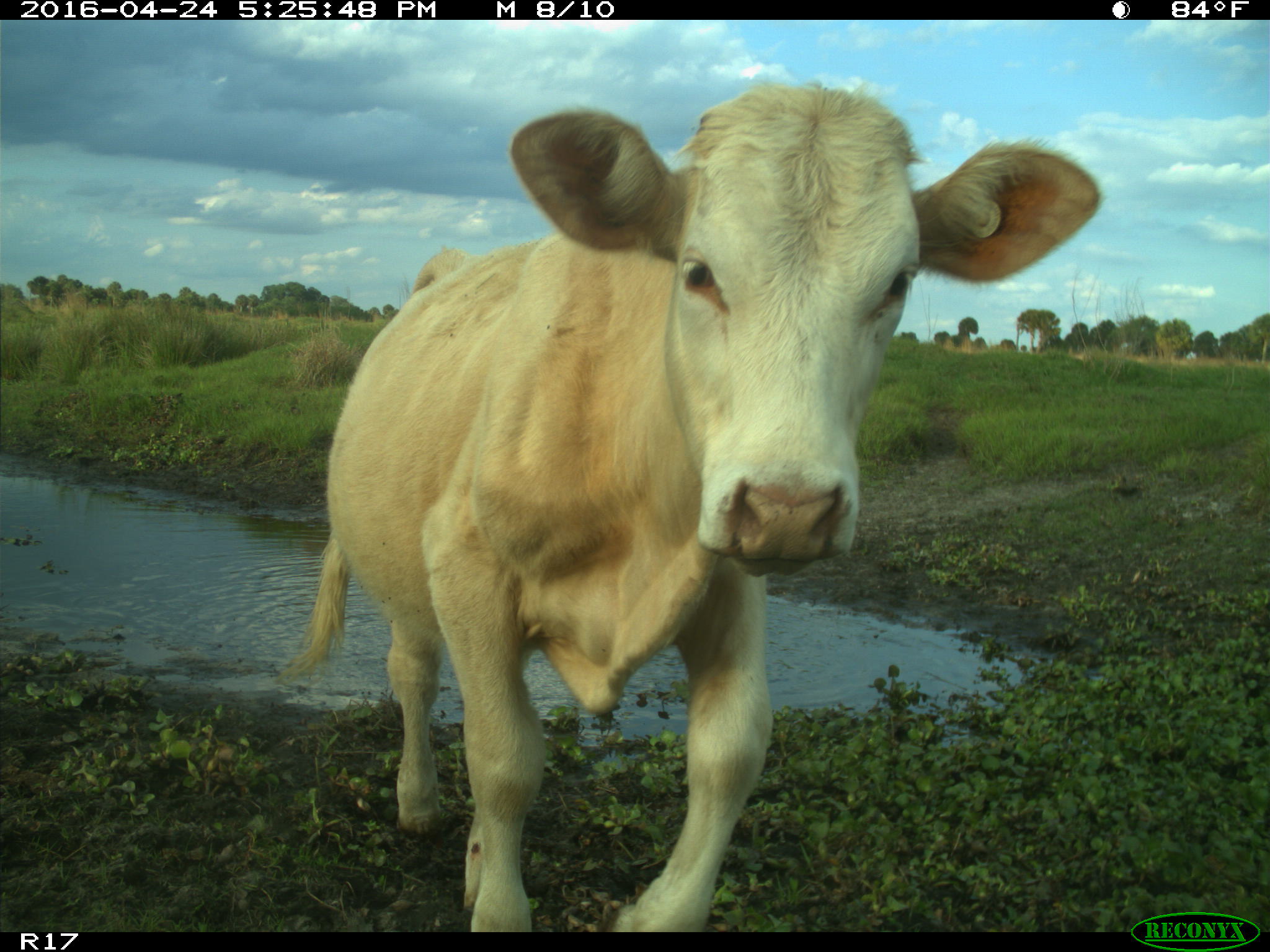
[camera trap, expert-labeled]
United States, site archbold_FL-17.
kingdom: Animalia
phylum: Chordata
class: Mammalia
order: Artiodactyla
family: Bovidae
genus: Bos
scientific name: Bos taurus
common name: domestic cow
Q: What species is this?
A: Bos taurus (domestic cow).